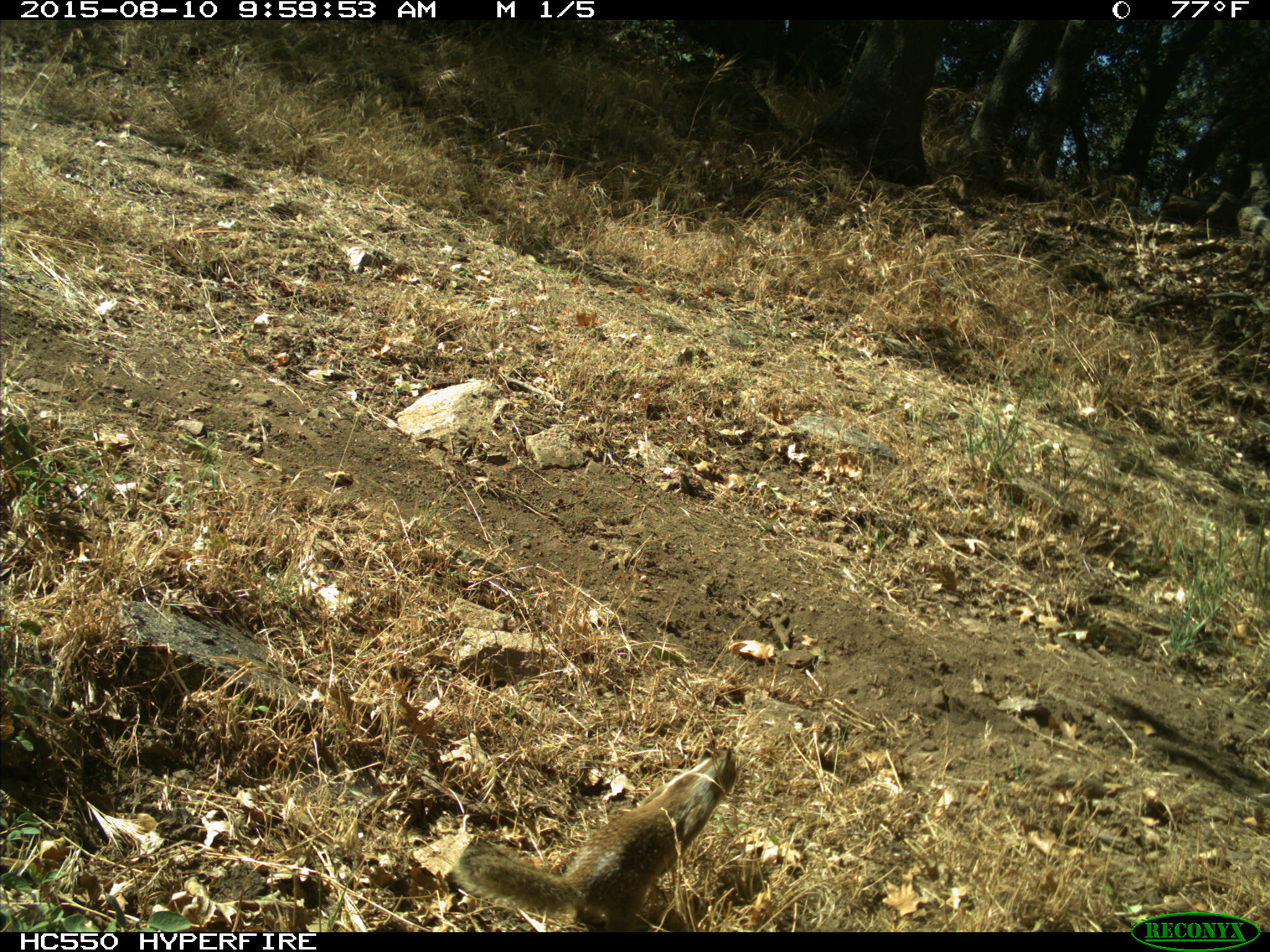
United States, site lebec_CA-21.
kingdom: Animalia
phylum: Chordata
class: Mammalia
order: Rodentia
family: Sciuridae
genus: Otospermophilus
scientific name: Otospermophilus beecheyi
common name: california ground squirrel